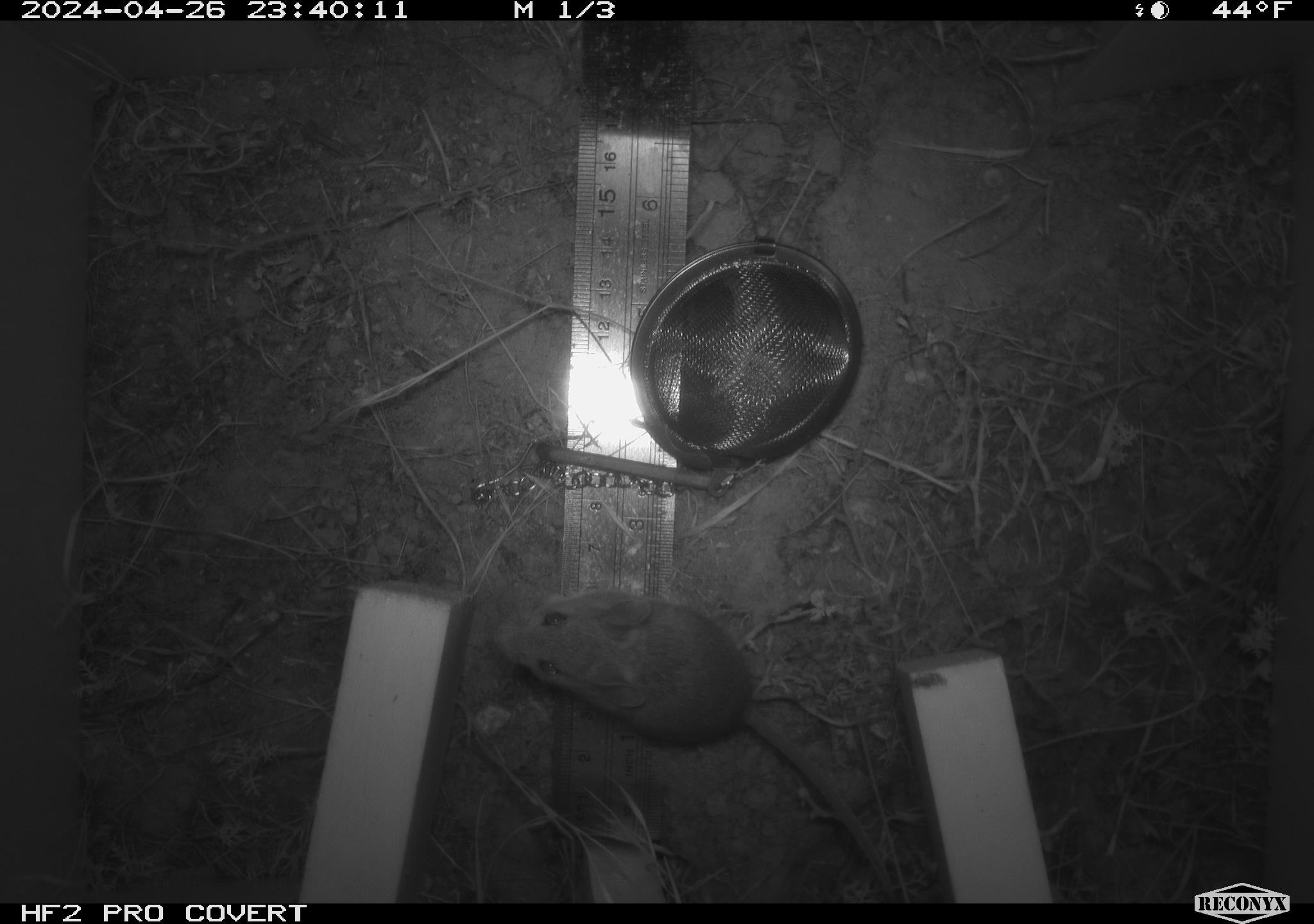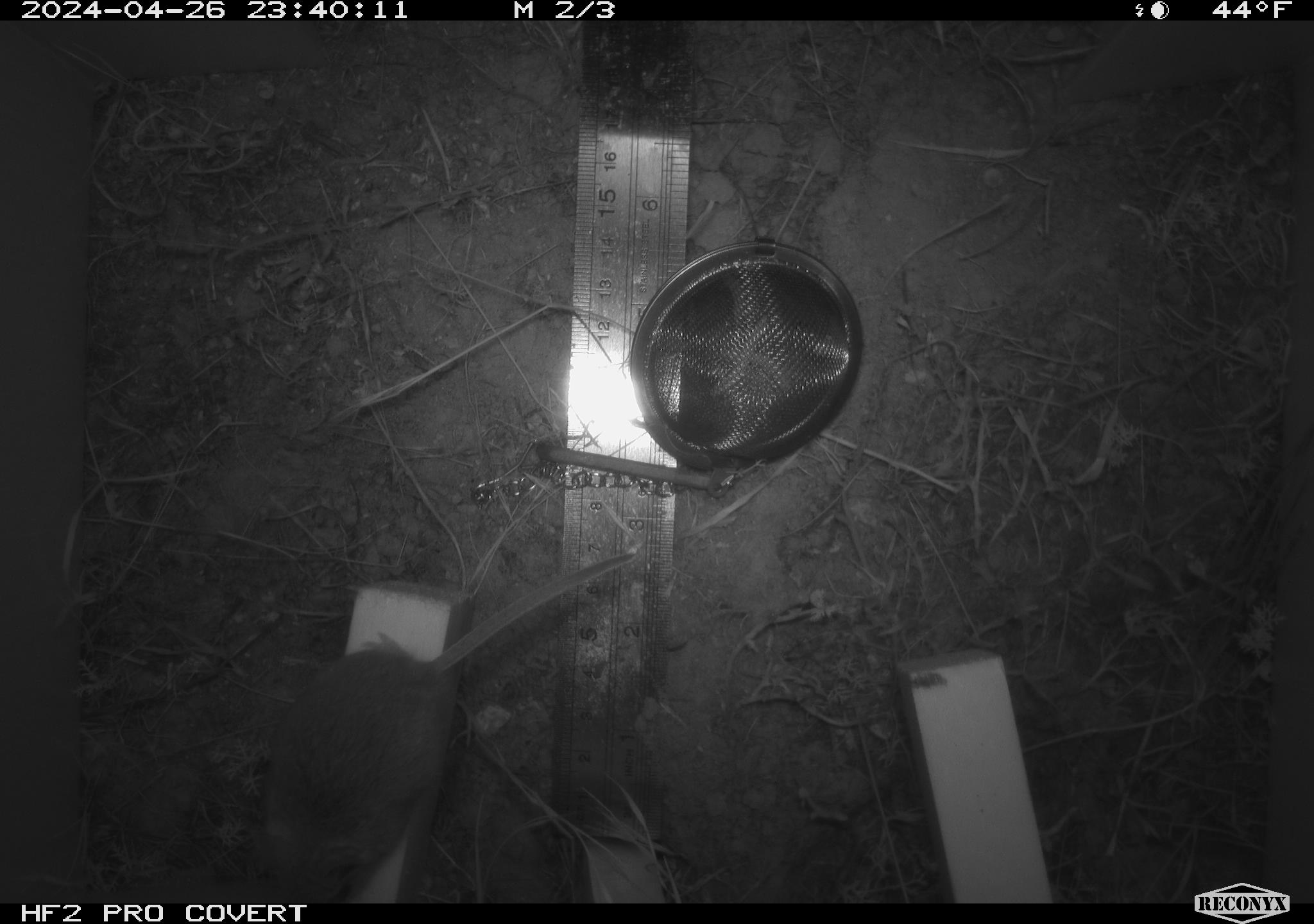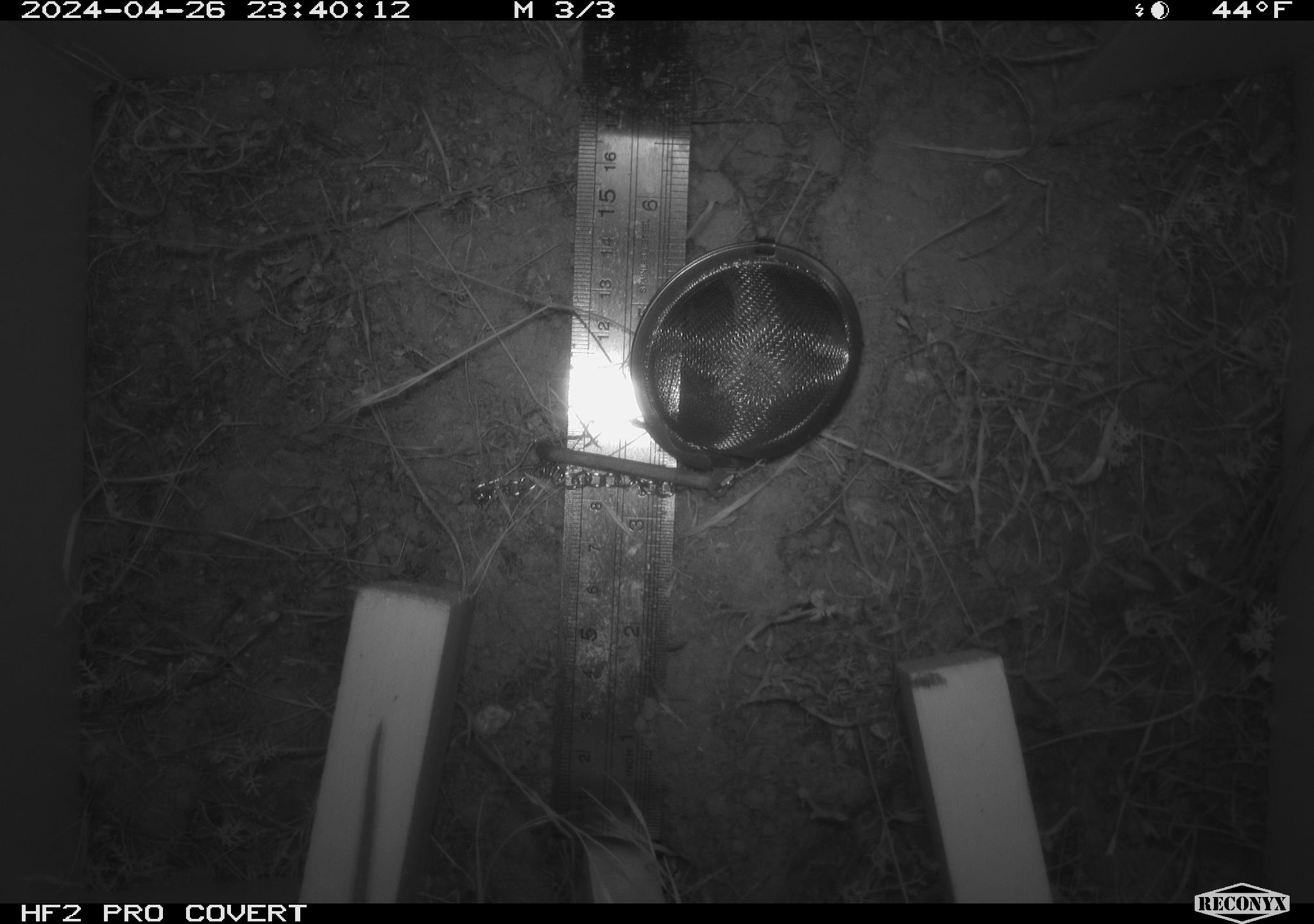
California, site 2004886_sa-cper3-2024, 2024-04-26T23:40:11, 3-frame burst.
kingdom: Animalia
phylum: Chordata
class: Mammalia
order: Rodentia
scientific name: Rodentia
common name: rodent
Rodent (Rodentia).